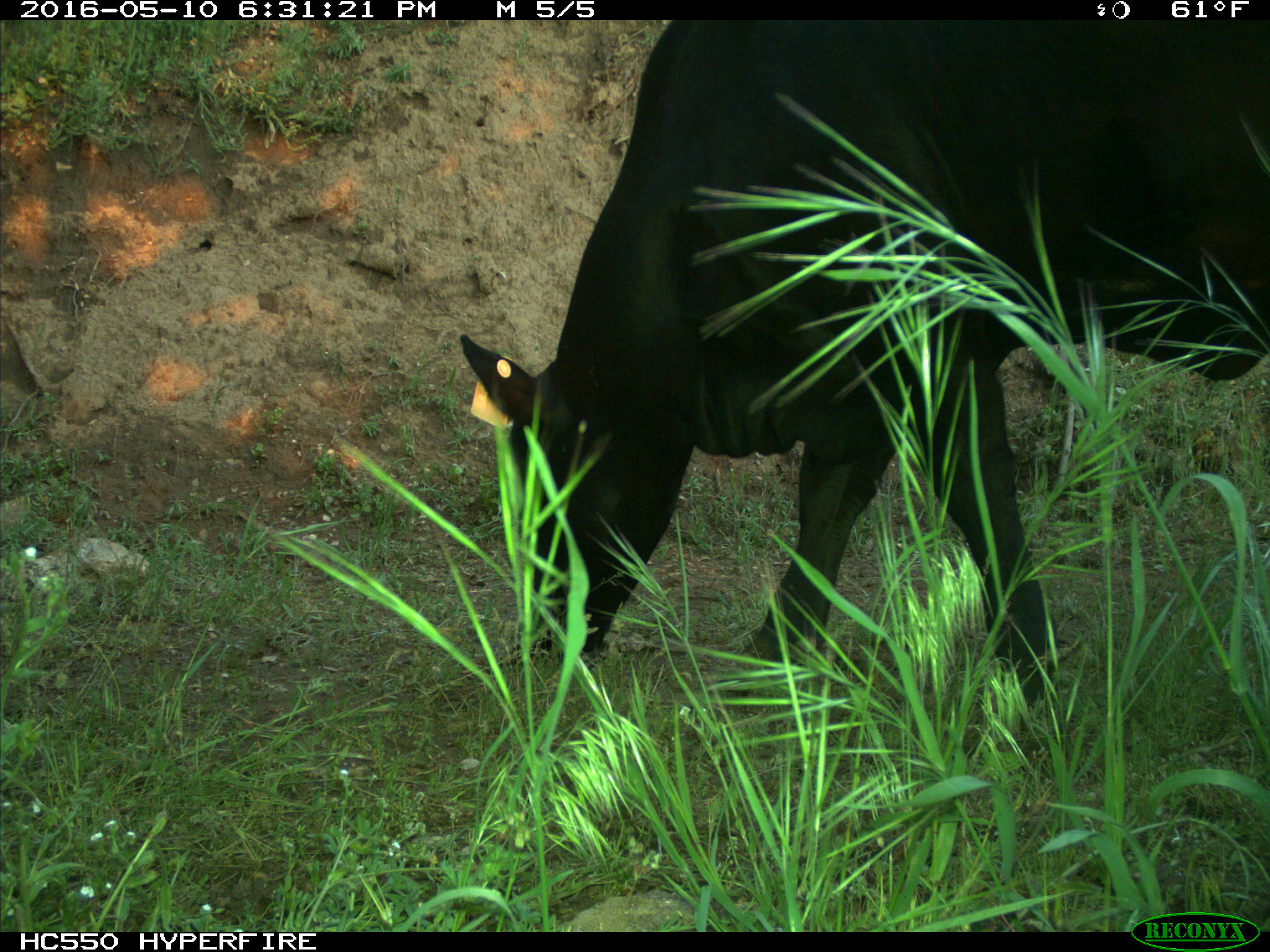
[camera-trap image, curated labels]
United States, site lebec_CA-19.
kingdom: Animalia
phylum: Chordata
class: Mammalia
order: Artiodactyla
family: Bovidae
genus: Bos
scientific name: Bos taurus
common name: domestic cow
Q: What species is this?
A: Bos taurus (domestic cow).